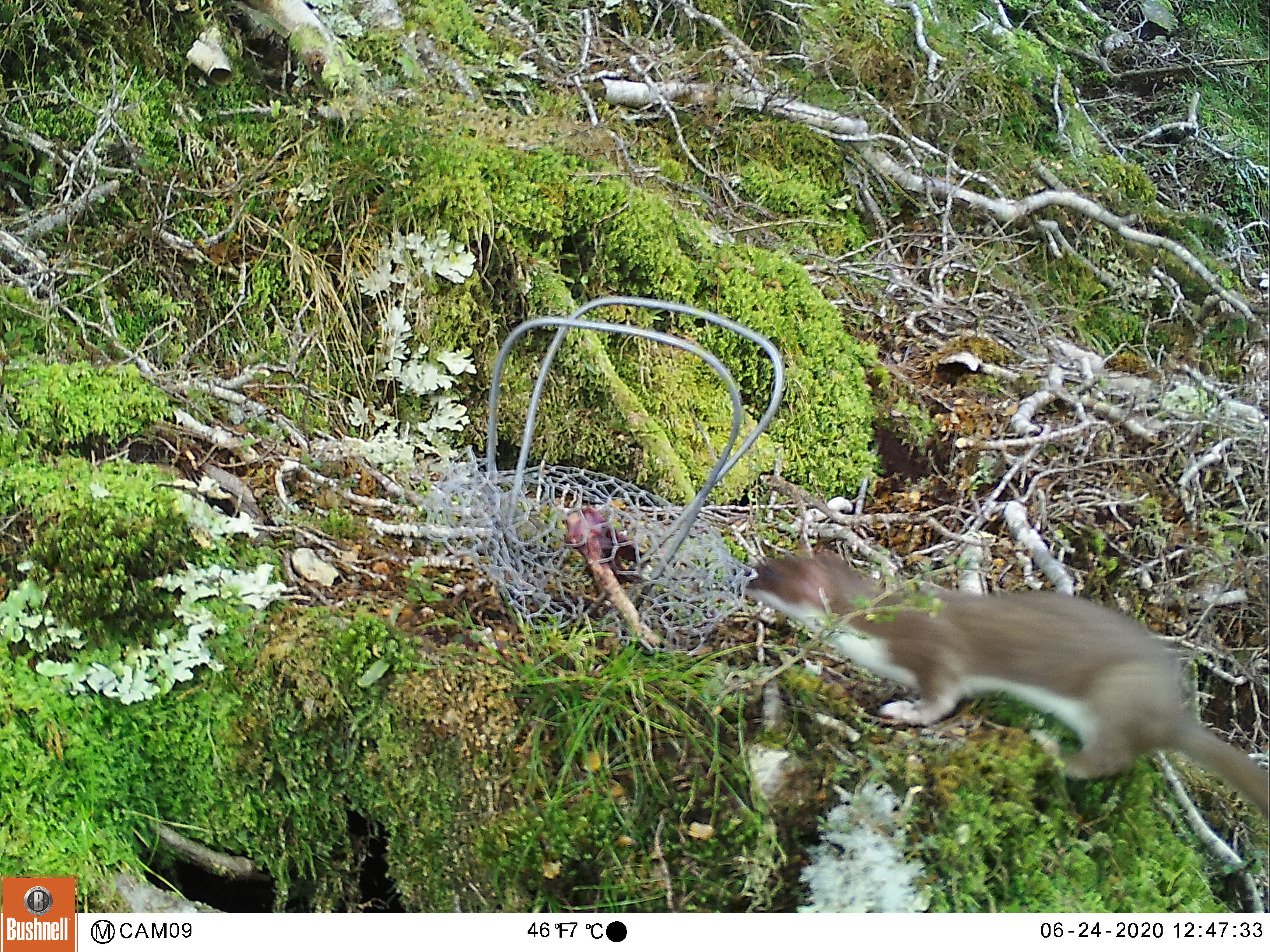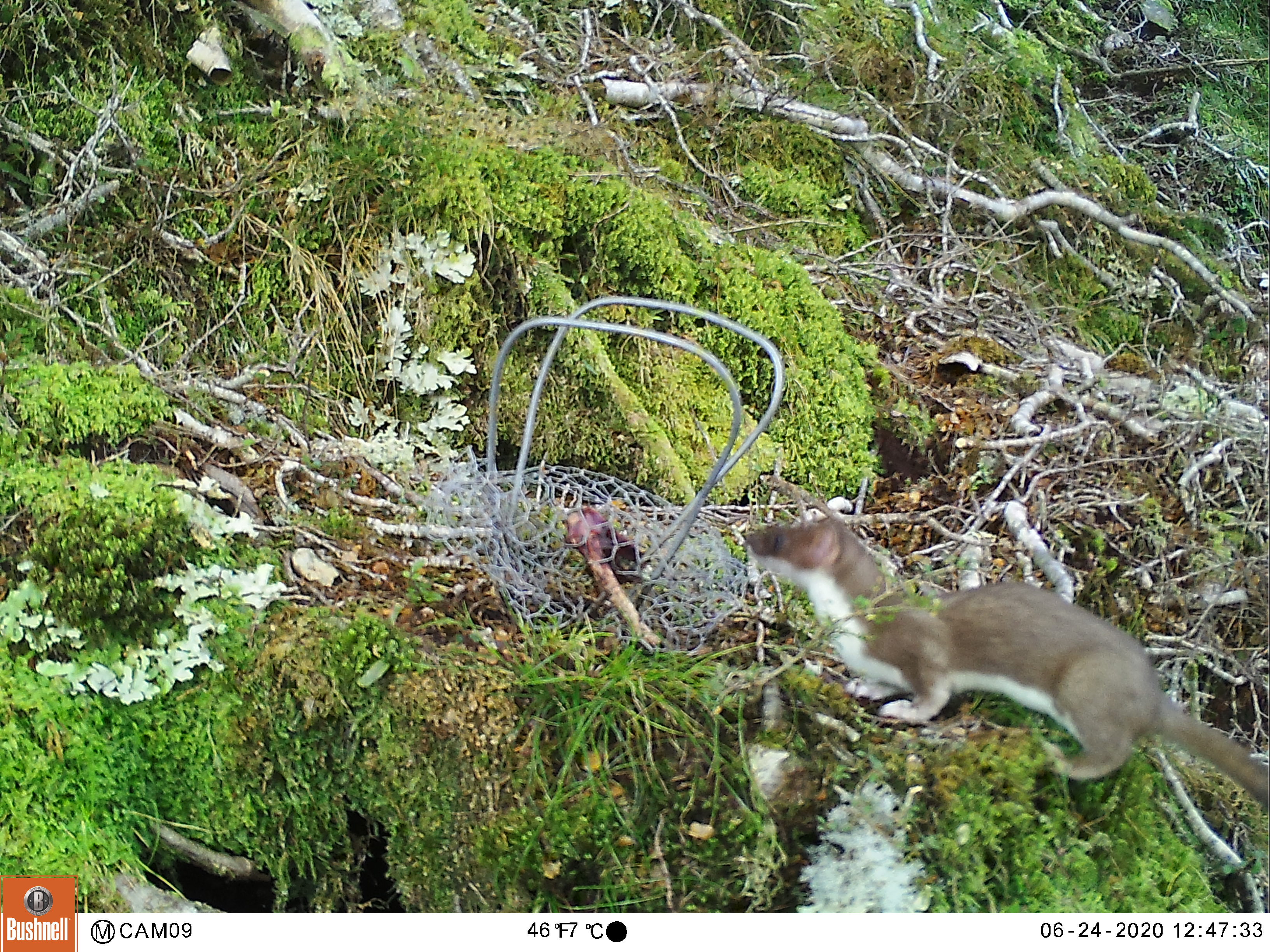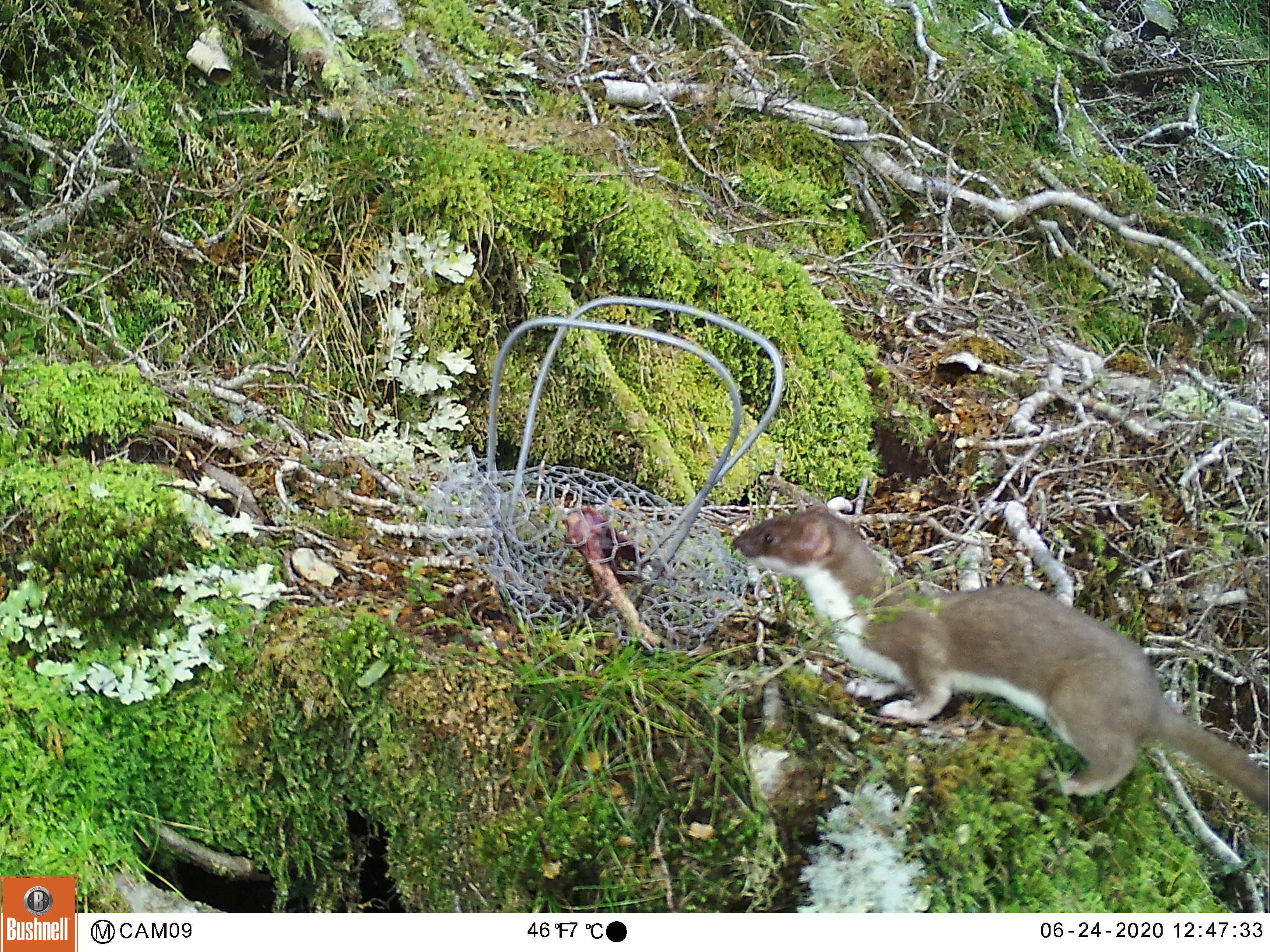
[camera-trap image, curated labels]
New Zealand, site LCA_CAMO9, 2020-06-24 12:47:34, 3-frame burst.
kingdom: Animalia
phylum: Chordata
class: Mammalia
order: Carnivora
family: Mustelidae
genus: Mustela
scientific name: Mustela erminea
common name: stoat